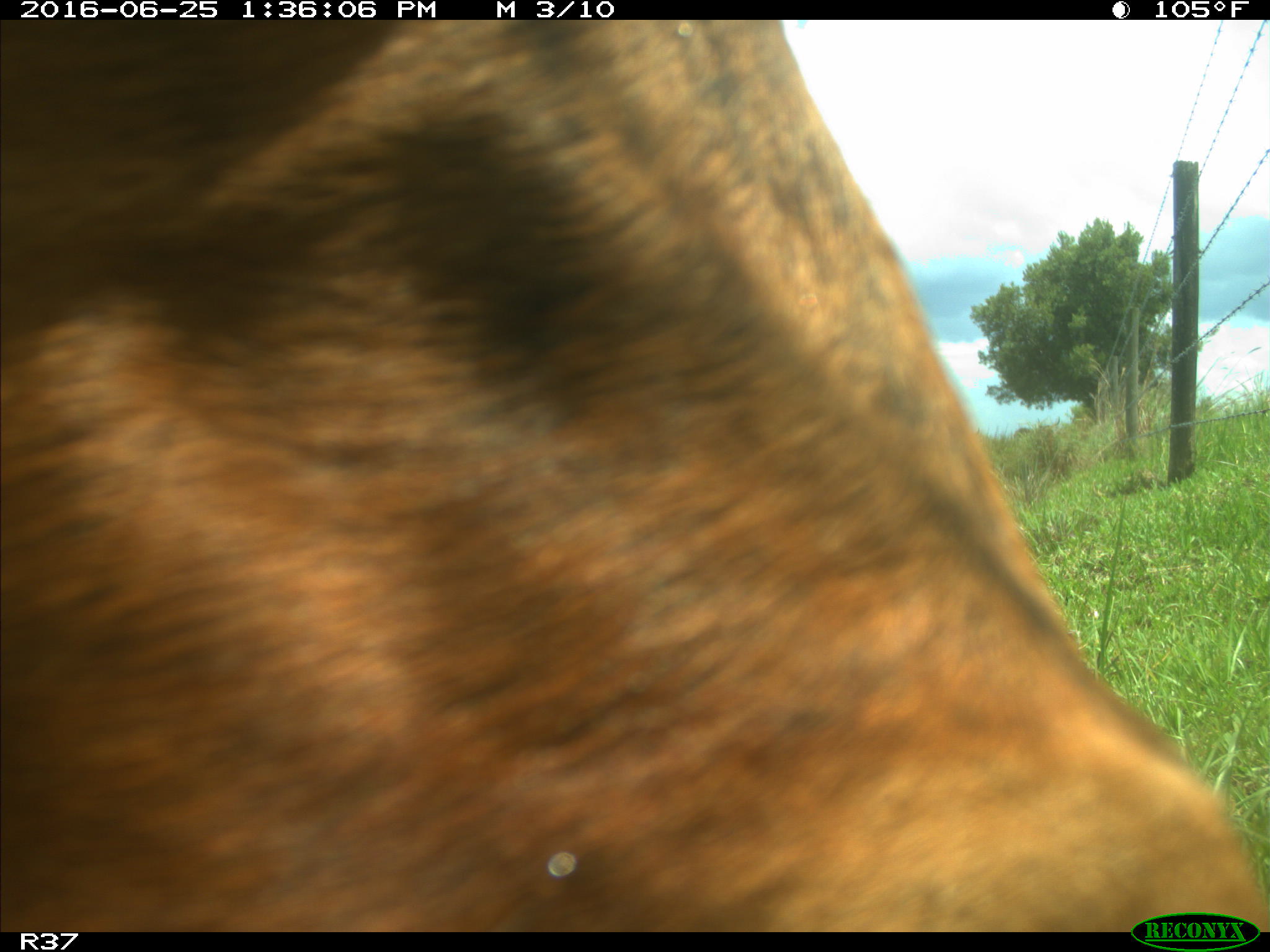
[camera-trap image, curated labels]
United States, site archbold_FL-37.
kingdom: Animalia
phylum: Chordata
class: Mammalia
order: Artiodactyla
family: Bovidae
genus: Bos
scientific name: Bos taurus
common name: domestic cow